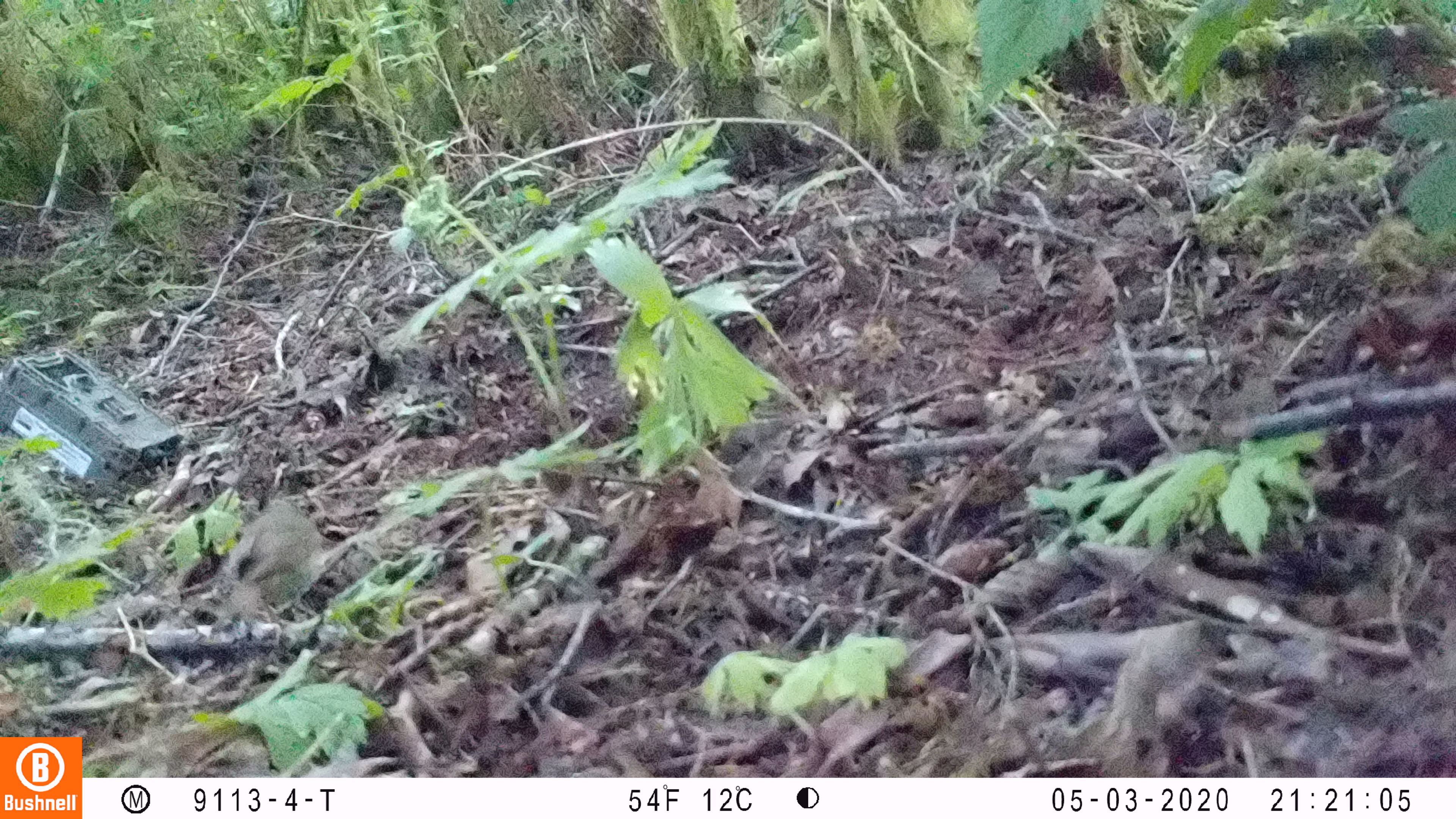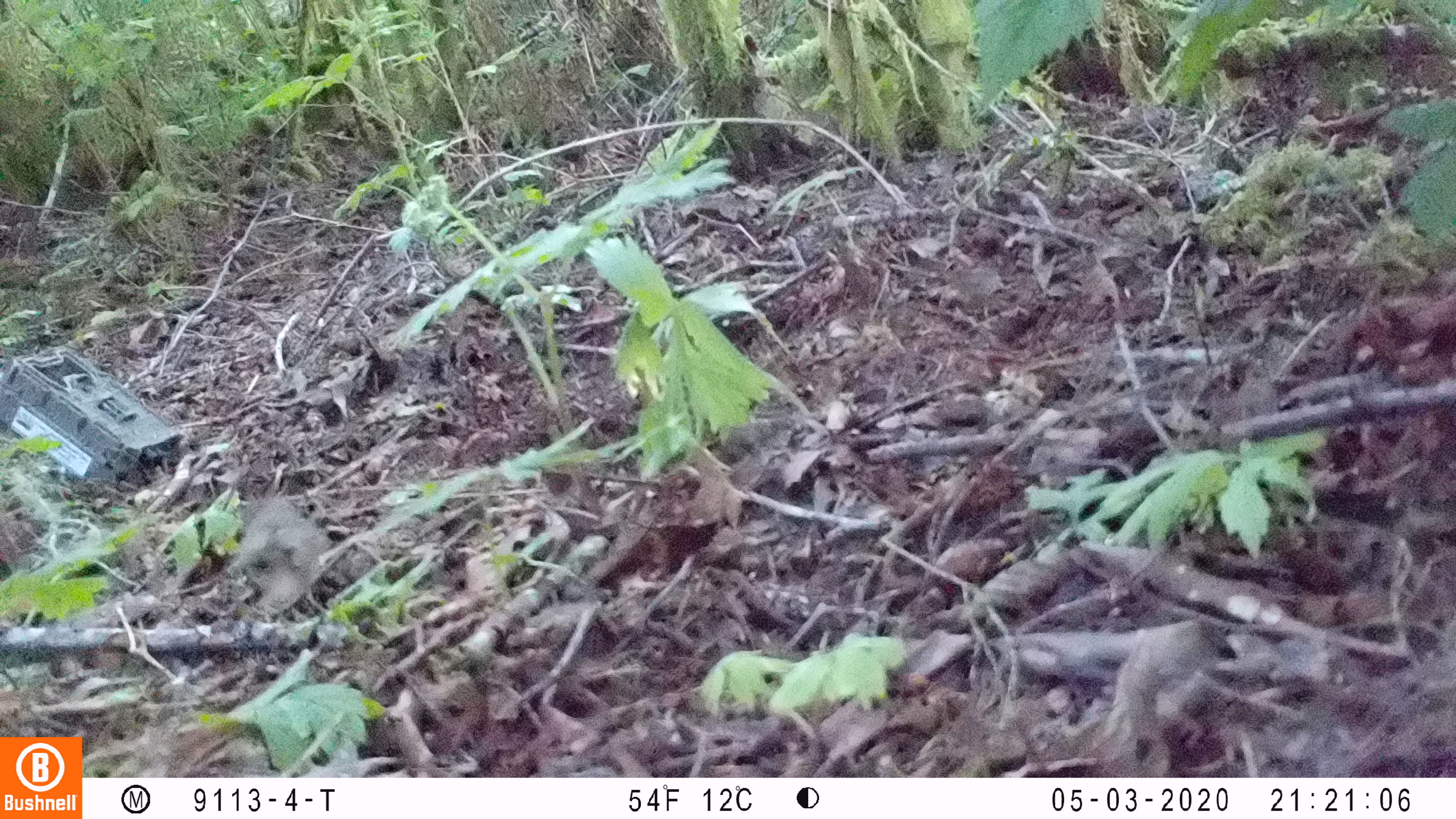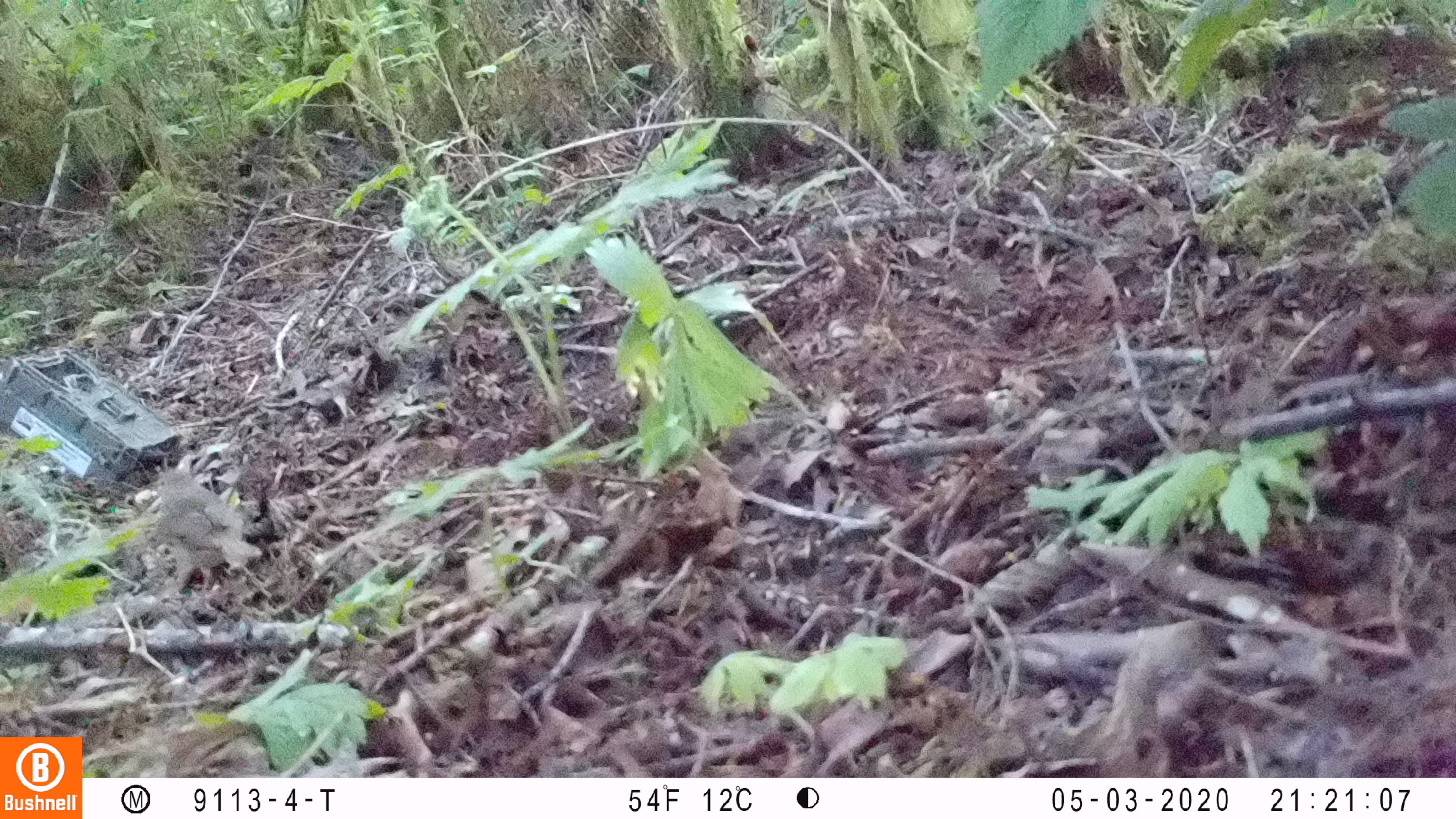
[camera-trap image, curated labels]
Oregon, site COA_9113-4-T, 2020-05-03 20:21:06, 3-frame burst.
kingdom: Animalia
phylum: Chordata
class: Aves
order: Passeriformes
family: Turdidae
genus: Catharus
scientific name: Catharus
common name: brown thrushes and nightingale-thrushes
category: catharus species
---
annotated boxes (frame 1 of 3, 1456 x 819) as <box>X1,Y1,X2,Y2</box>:
catharus species: <box>210,491,328,628</box>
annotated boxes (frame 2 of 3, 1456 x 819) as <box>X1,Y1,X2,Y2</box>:
catharus species: <box>232,497,335,624</box>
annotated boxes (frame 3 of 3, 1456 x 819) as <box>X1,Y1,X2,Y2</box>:
catharus species: <box>140,459,268,591</box>